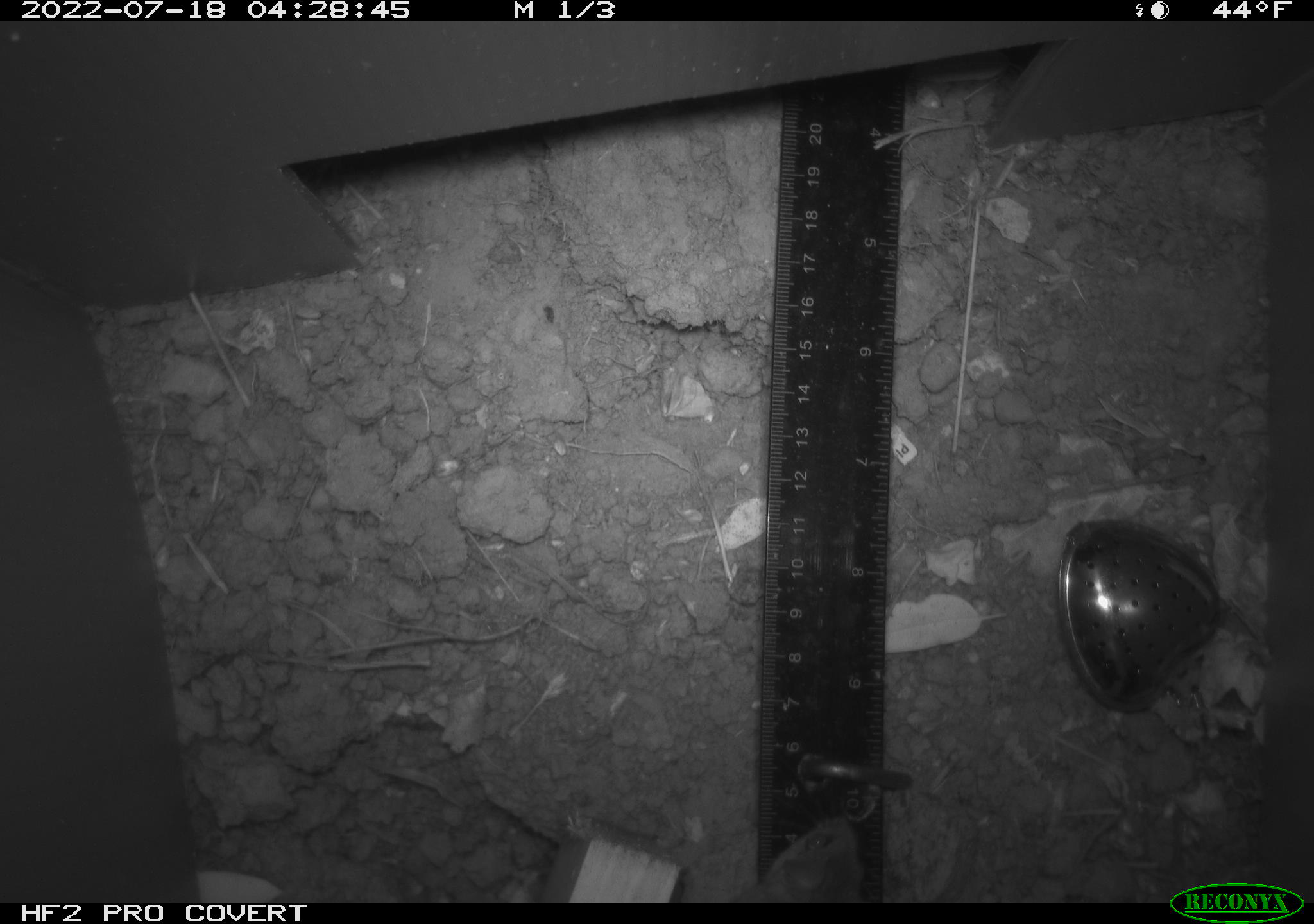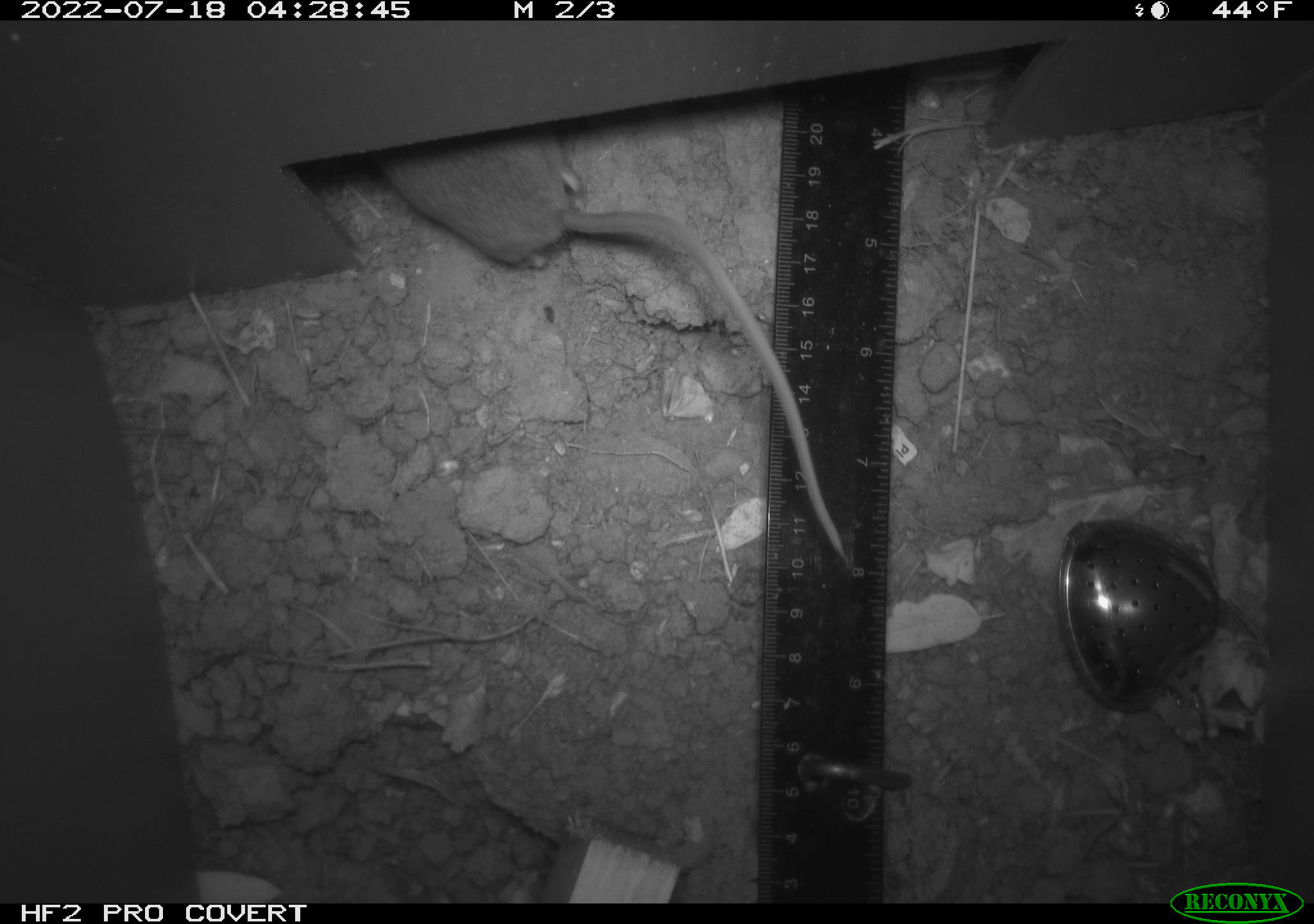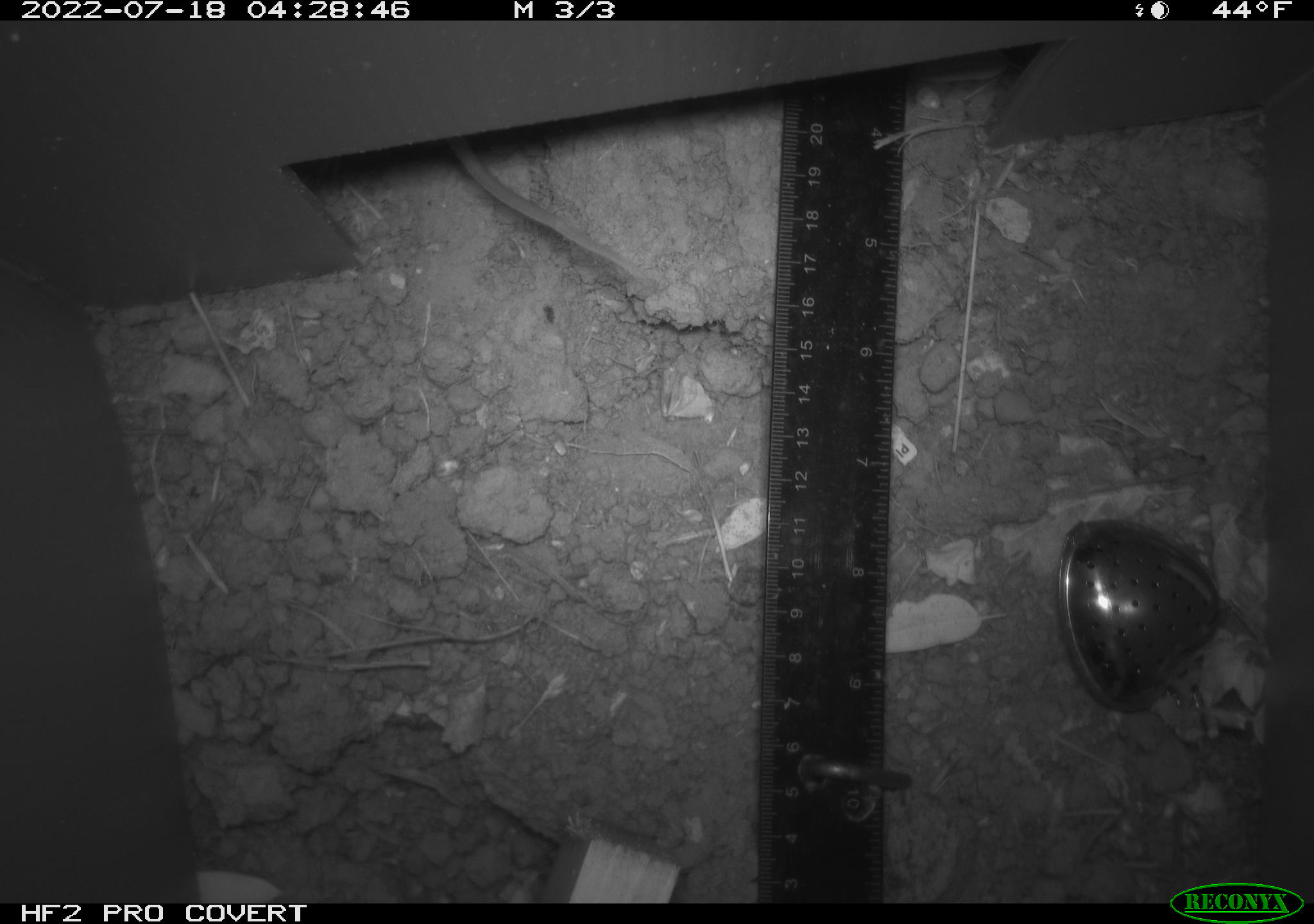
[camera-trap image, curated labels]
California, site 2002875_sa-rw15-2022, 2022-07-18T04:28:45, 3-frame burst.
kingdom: Animalia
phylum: Chordata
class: Mammalia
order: Rodentia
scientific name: Rodentia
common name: mouse species